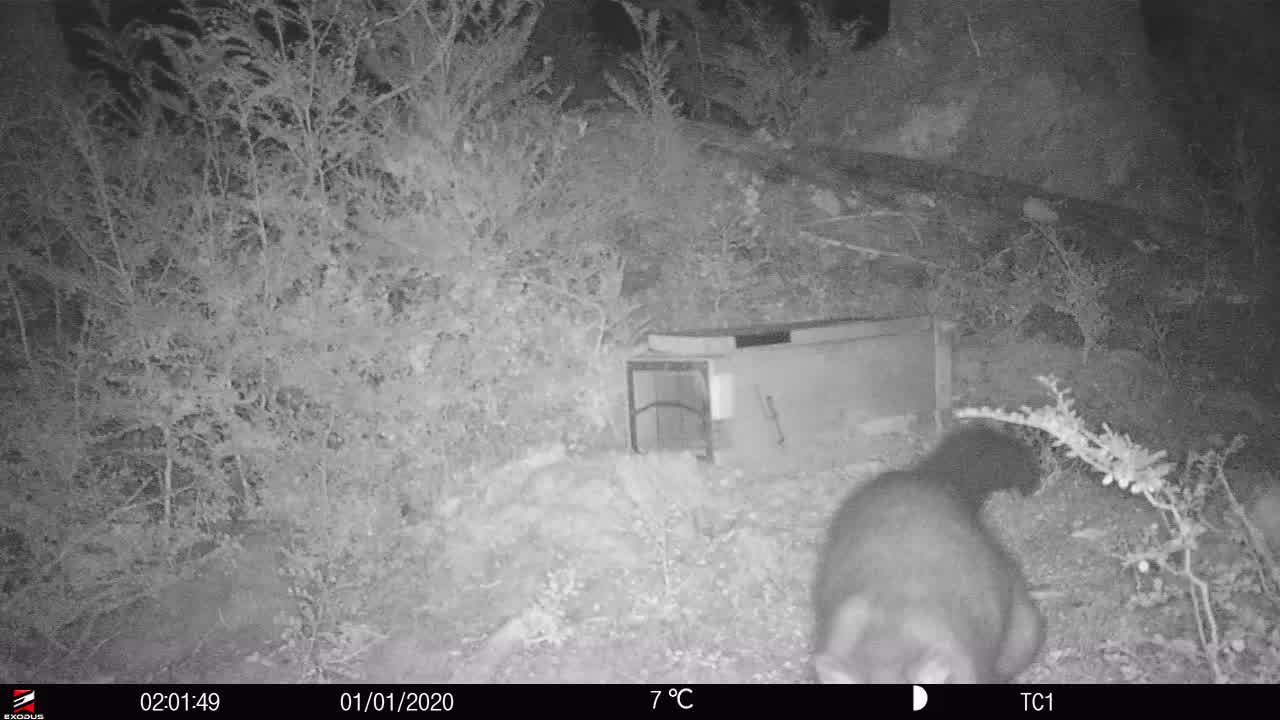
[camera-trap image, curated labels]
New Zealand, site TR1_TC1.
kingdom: Animalia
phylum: Chordata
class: Mammalia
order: Diprotodontia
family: Phalangeridae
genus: Trichosurus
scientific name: Trichosurus vulpecula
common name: common brushtail possum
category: possum